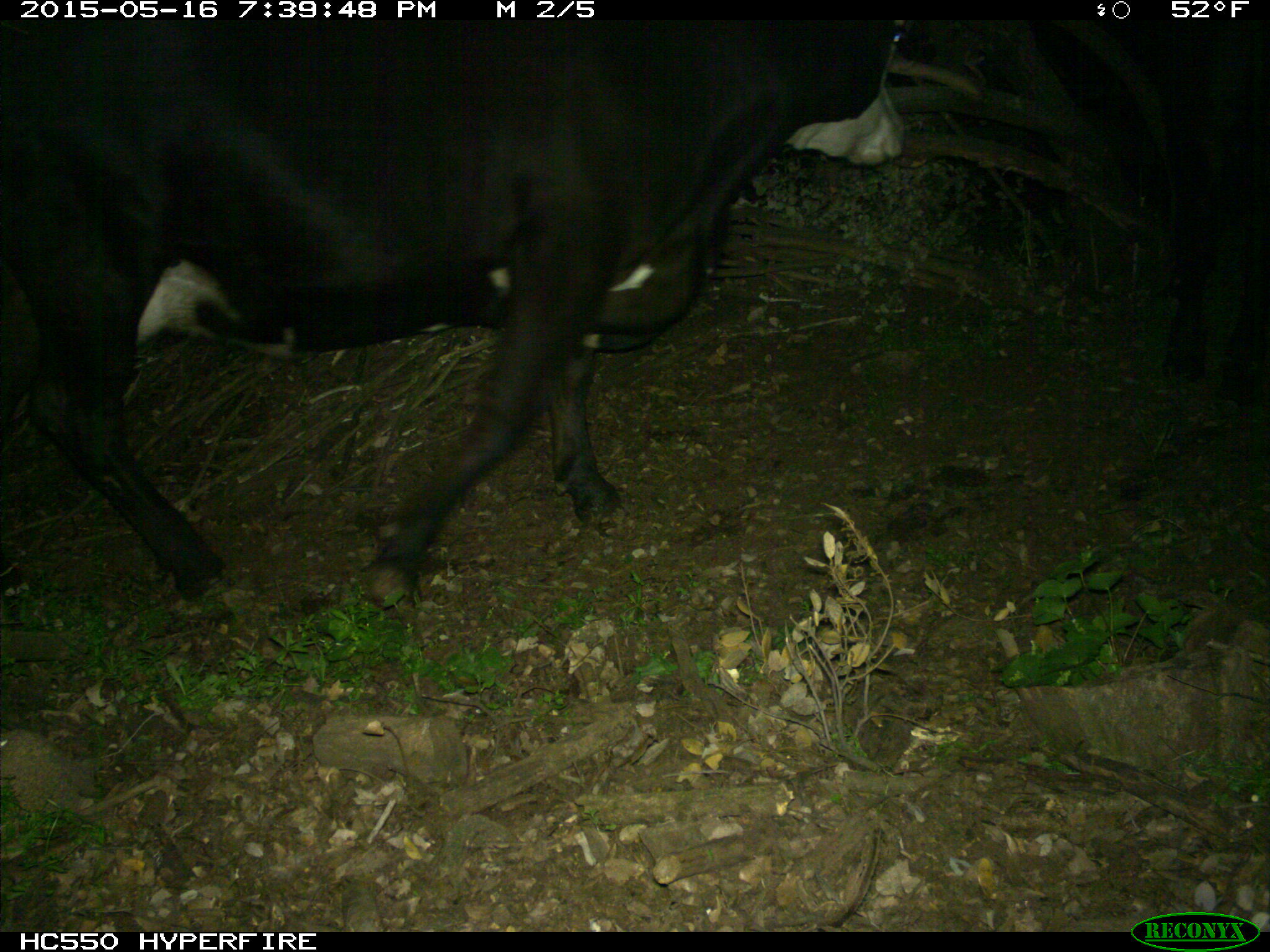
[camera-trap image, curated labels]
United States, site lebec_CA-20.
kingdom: Animalia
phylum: Chordata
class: Mammalia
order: Artiodactyla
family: Bovidae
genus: Bos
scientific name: Bos taurus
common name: domestic cow